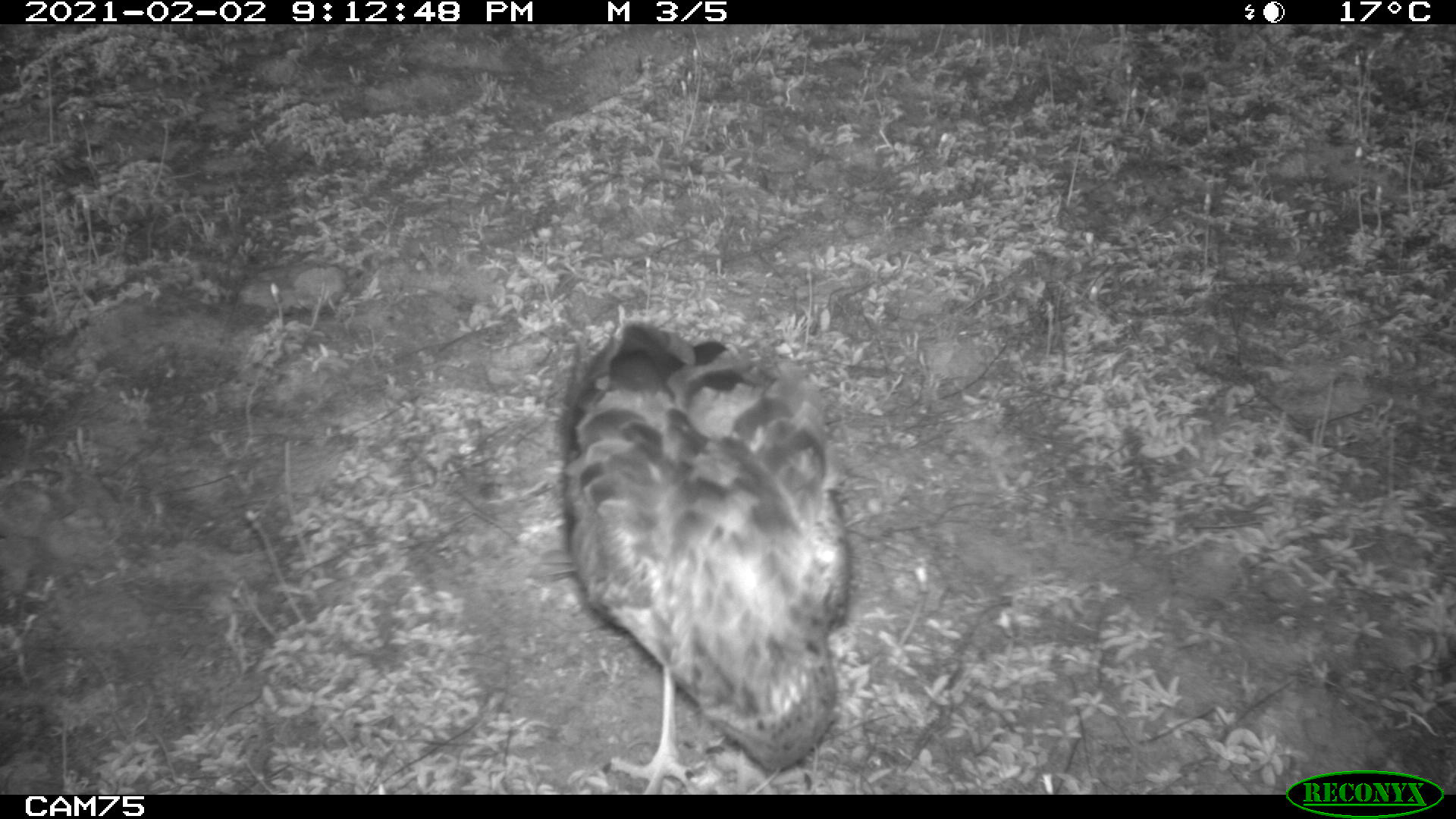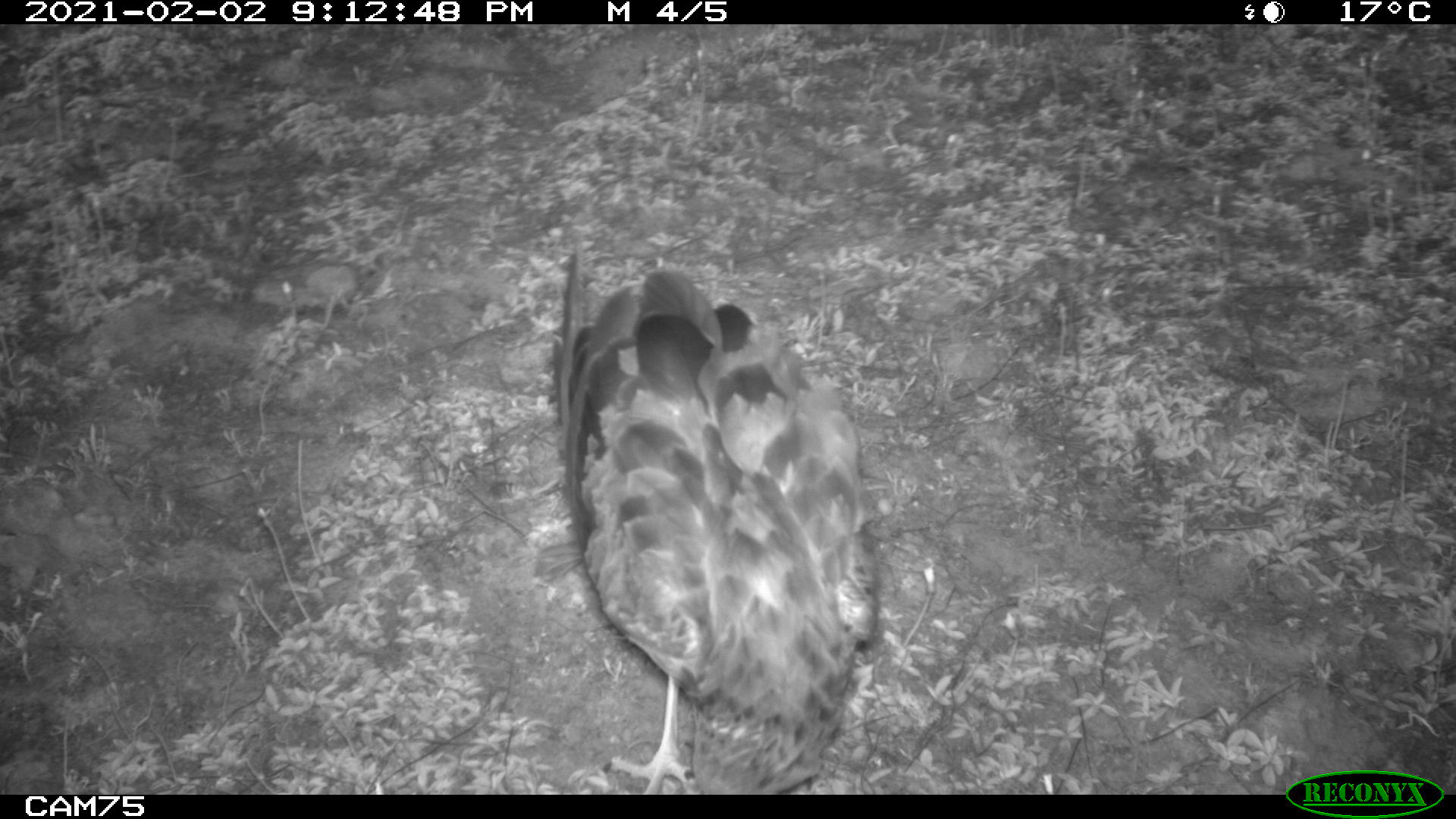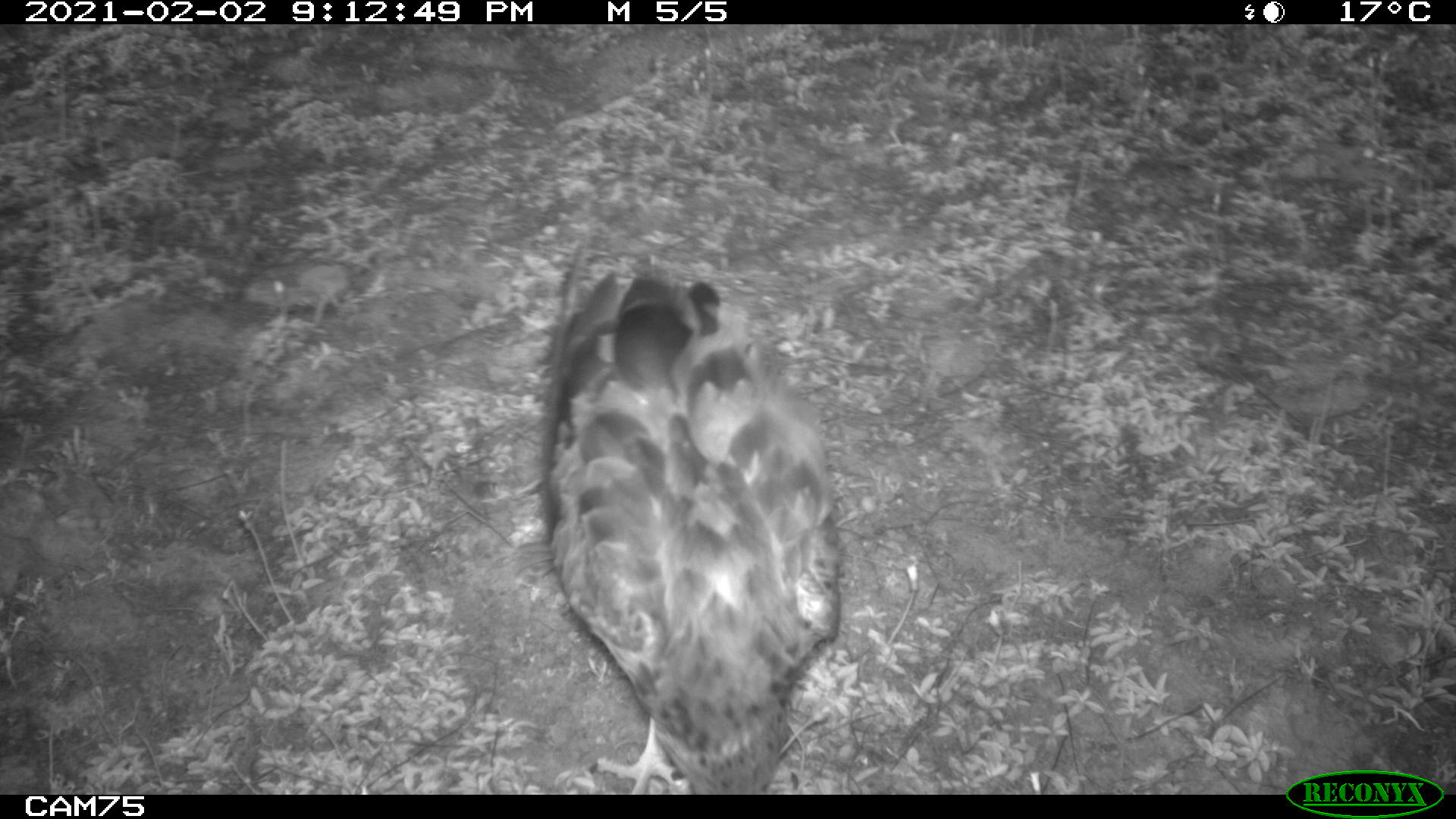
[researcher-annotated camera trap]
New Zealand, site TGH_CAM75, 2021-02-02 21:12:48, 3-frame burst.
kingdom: Animalia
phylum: Chordata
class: Aves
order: Accipitriformes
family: Accipitridae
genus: Circus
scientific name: Circus approximans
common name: swamp harrier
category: harrier